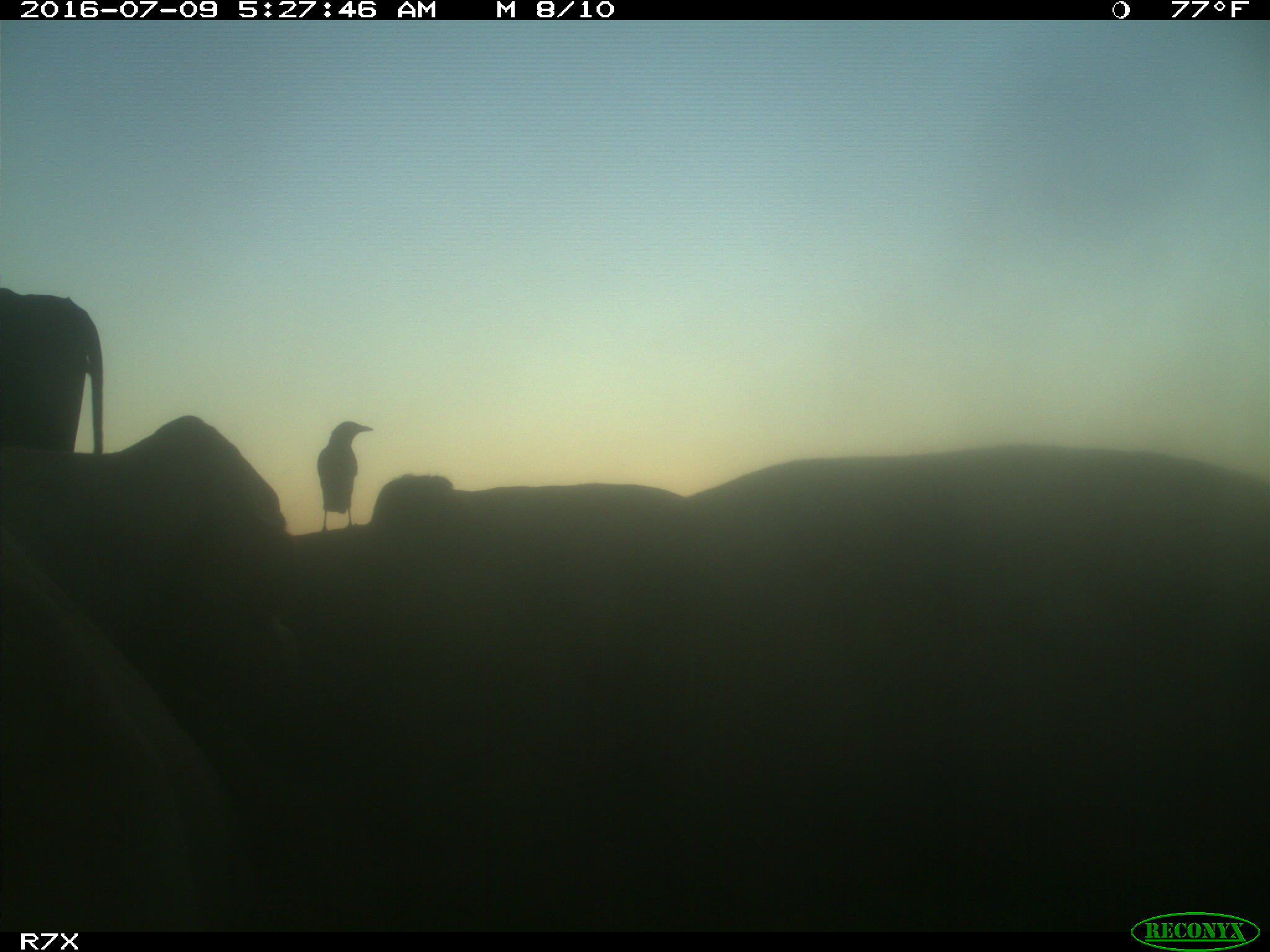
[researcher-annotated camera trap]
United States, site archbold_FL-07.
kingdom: Animalia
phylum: Chordata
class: Mammalia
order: Artiodactyla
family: Bovidae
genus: Bos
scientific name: Bos taurus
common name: domestic cow